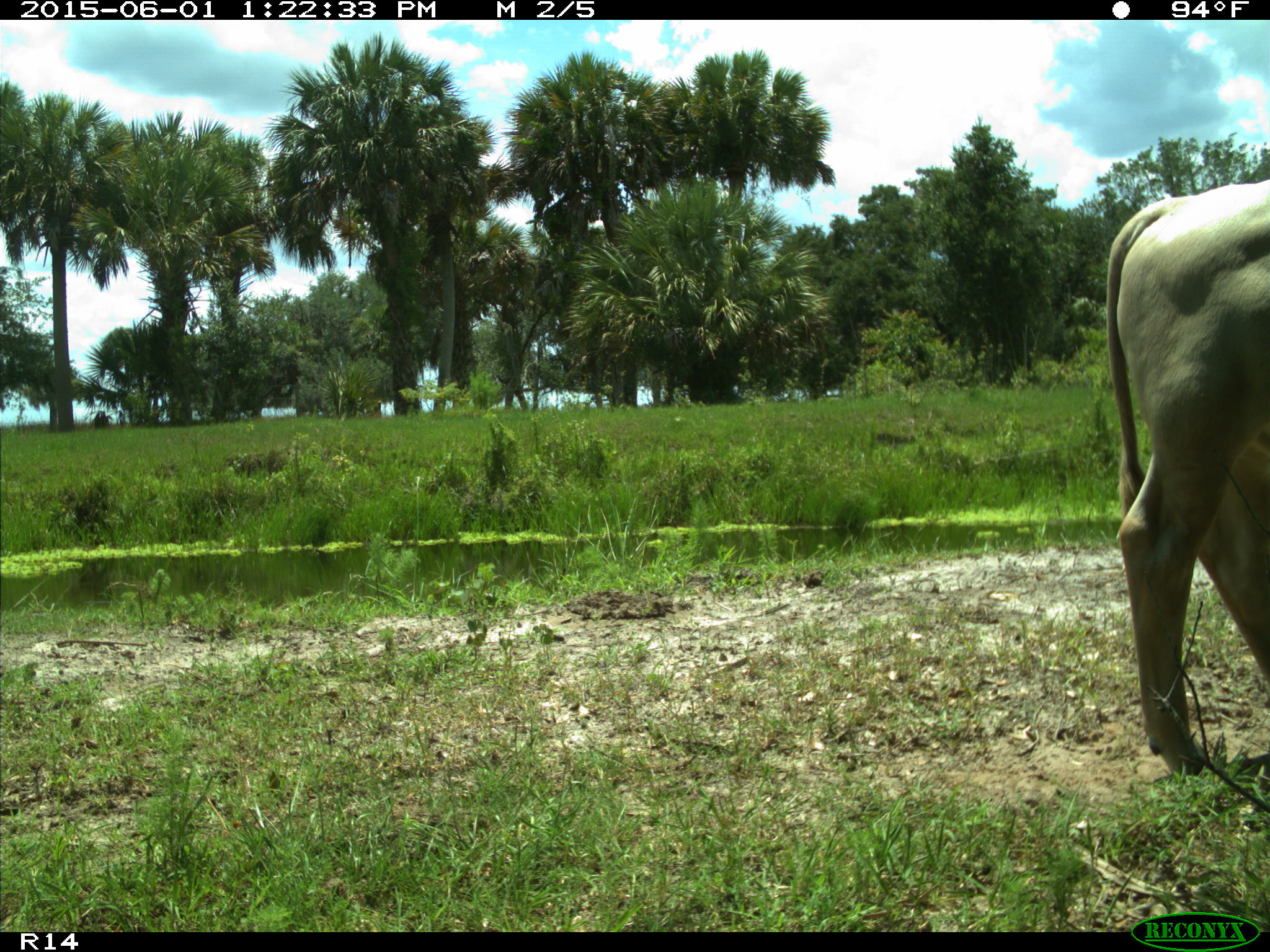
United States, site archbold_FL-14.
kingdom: Animalia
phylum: Chordata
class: Mammalia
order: Artiodactyla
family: Bovidae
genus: Bos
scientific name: Bos taurus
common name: domestic cow